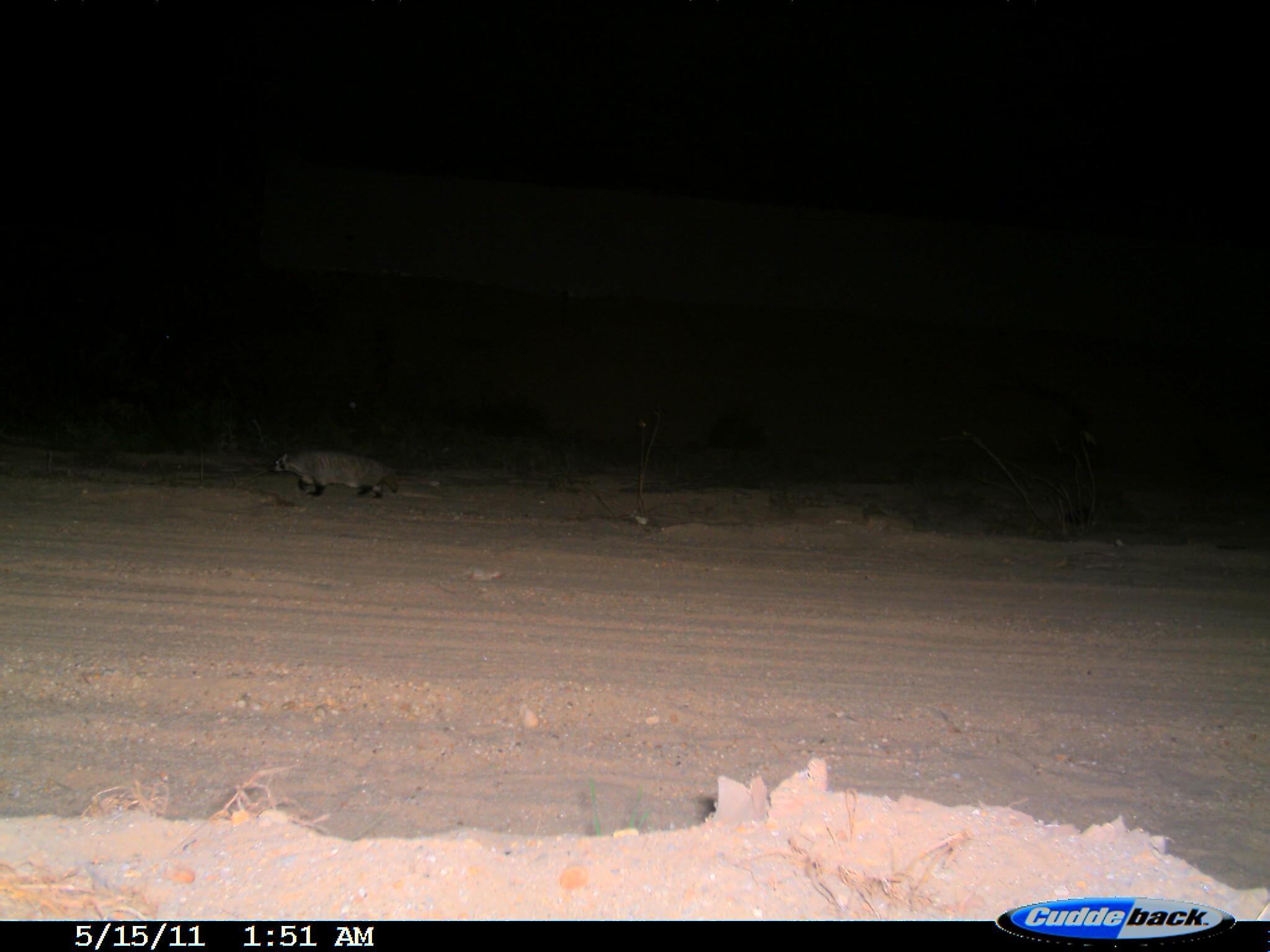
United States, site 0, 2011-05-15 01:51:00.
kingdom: Animalia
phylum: Chordata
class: Mammalia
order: Carnivora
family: Mustelidae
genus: Taxidea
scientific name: Taxidea taxus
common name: badger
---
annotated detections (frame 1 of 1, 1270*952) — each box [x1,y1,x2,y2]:
badger: [271,447,405,506]